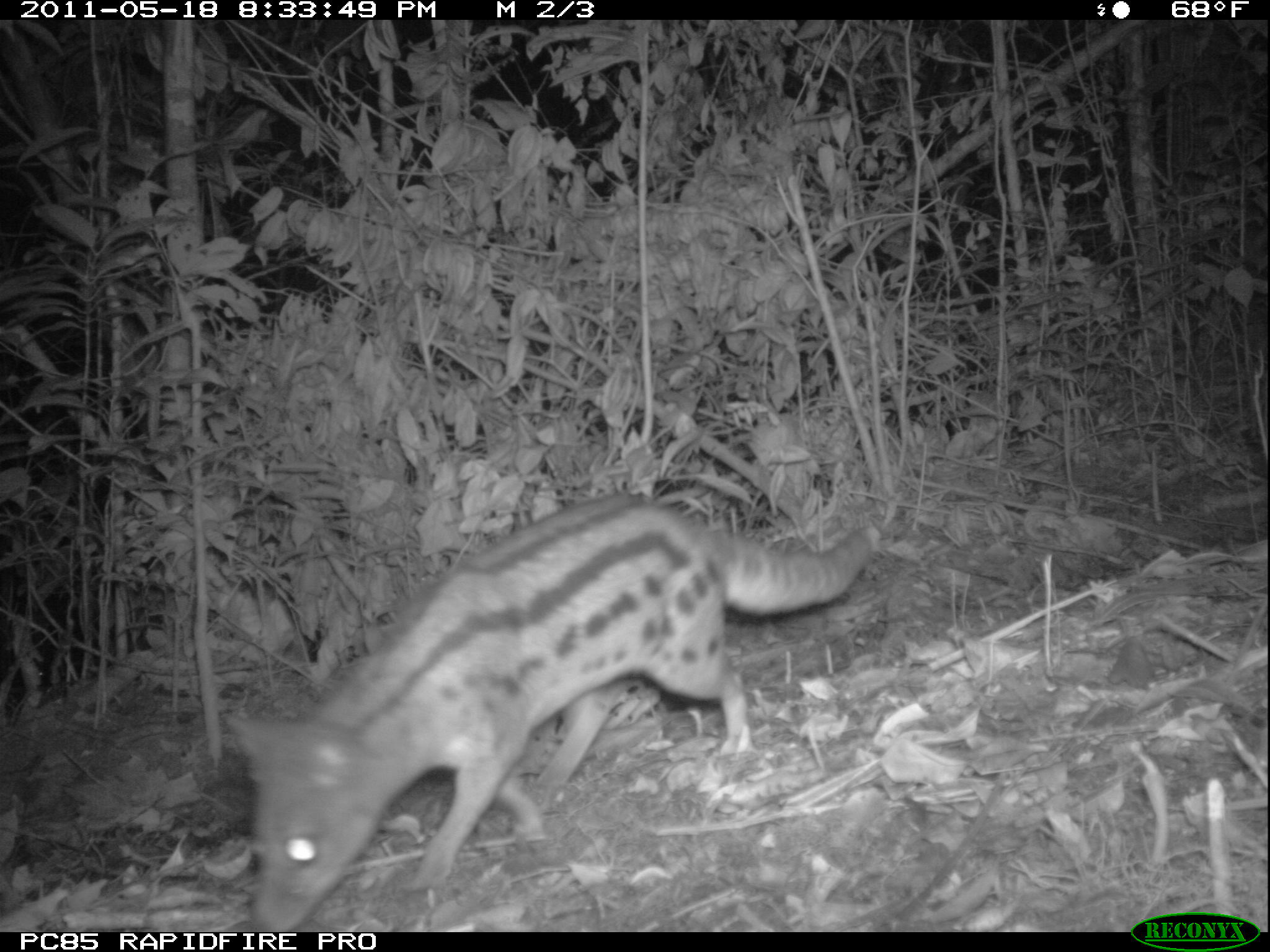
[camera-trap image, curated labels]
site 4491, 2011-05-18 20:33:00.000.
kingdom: Animalia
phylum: Chordata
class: Mammalia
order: Carnivora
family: Eupleridae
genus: Fossa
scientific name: Fossa fossana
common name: fanaloka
Fossa fossana (fanaloka), count 1.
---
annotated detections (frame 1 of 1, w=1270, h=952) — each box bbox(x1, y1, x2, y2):
fossa fossana: bbox(226, 489, 881, 932)